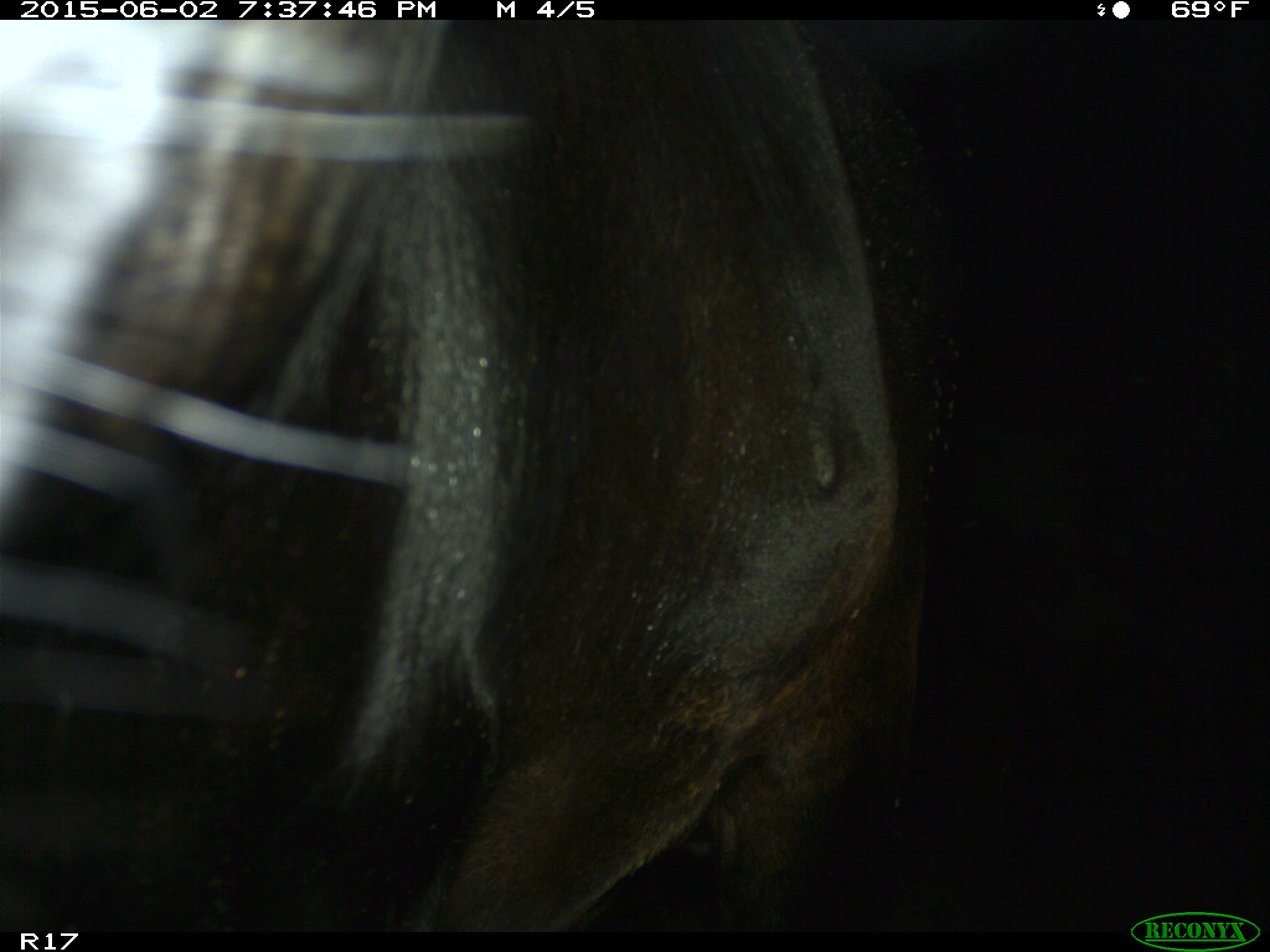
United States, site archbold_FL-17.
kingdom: Animalia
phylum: Chordata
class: Mammalia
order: Artiodactyla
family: Bovidae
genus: Bos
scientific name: Bos taurus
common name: domestic cow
Bos taurus (domestic cow).